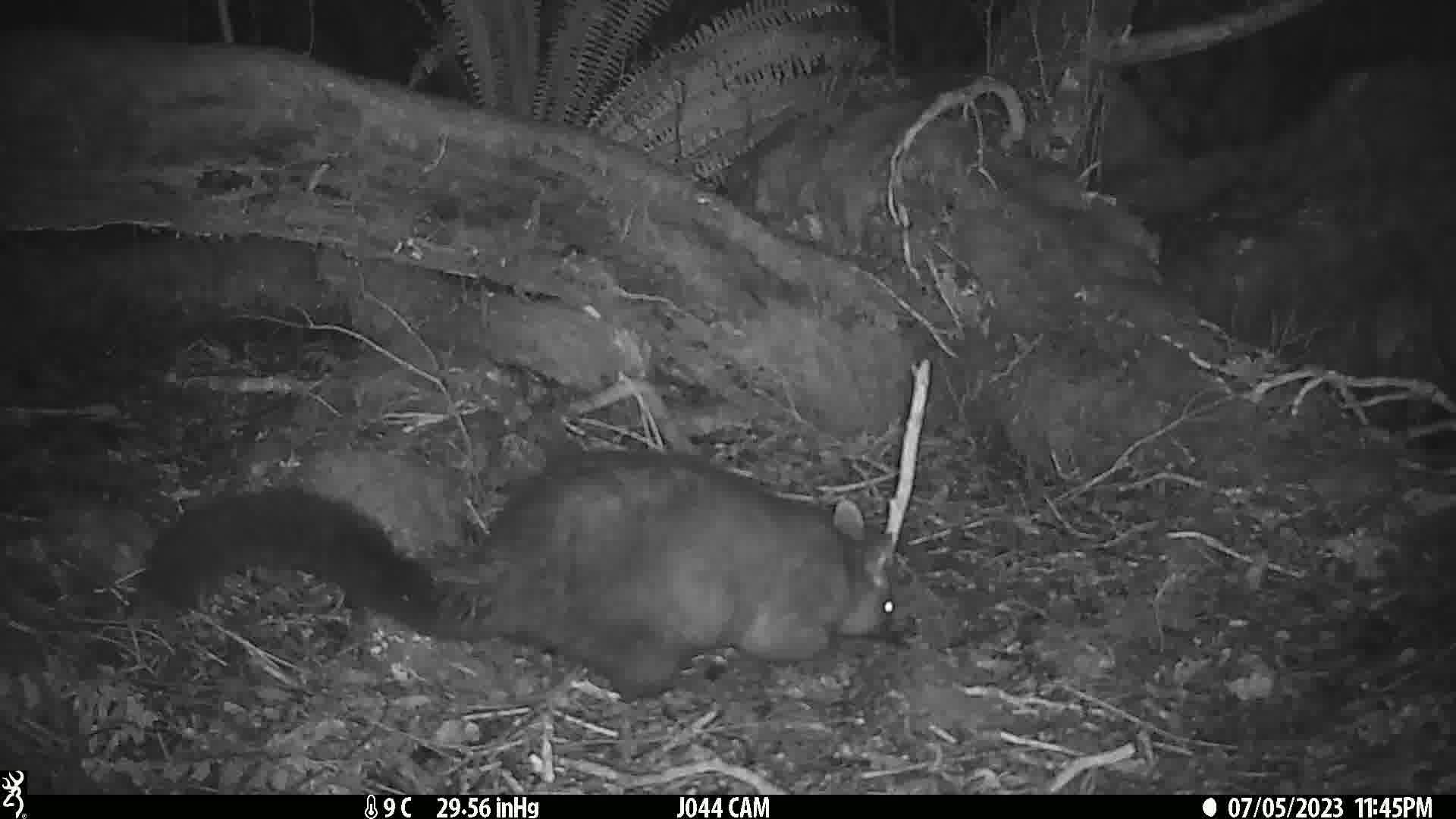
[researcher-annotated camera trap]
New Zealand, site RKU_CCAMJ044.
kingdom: Animalia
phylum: Chordata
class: Mammalia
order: Diprotodontia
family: Phalangeridae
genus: Trichosurus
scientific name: Trichosurus vulpecula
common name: common brushtail possum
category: possum